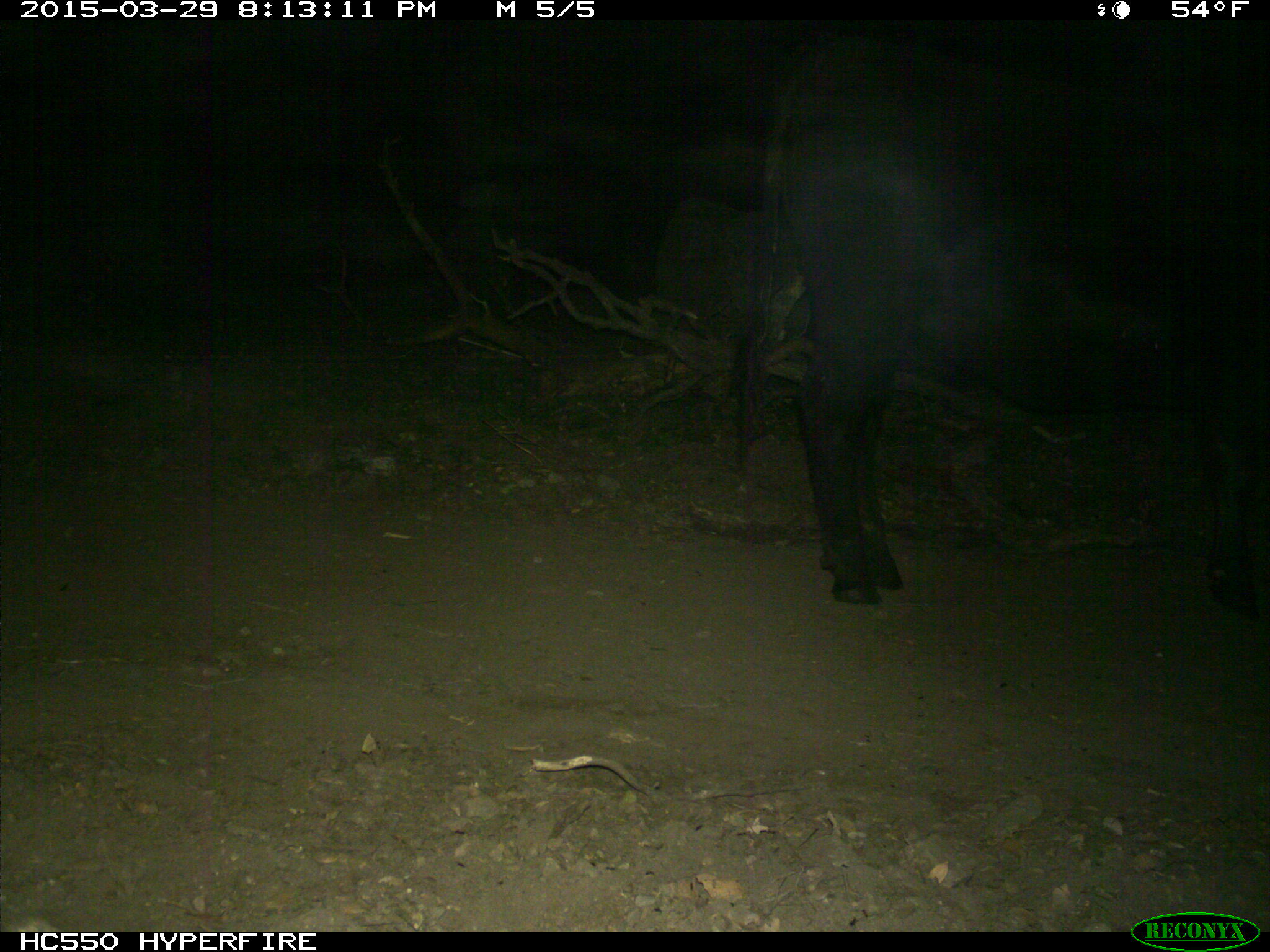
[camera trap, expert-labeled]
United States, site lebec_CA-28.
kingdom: Animalia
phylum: Chordata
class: Mammalia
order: Artiodactyla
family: Bovidae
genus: Bos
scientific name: Bos taurus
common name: domestic cow